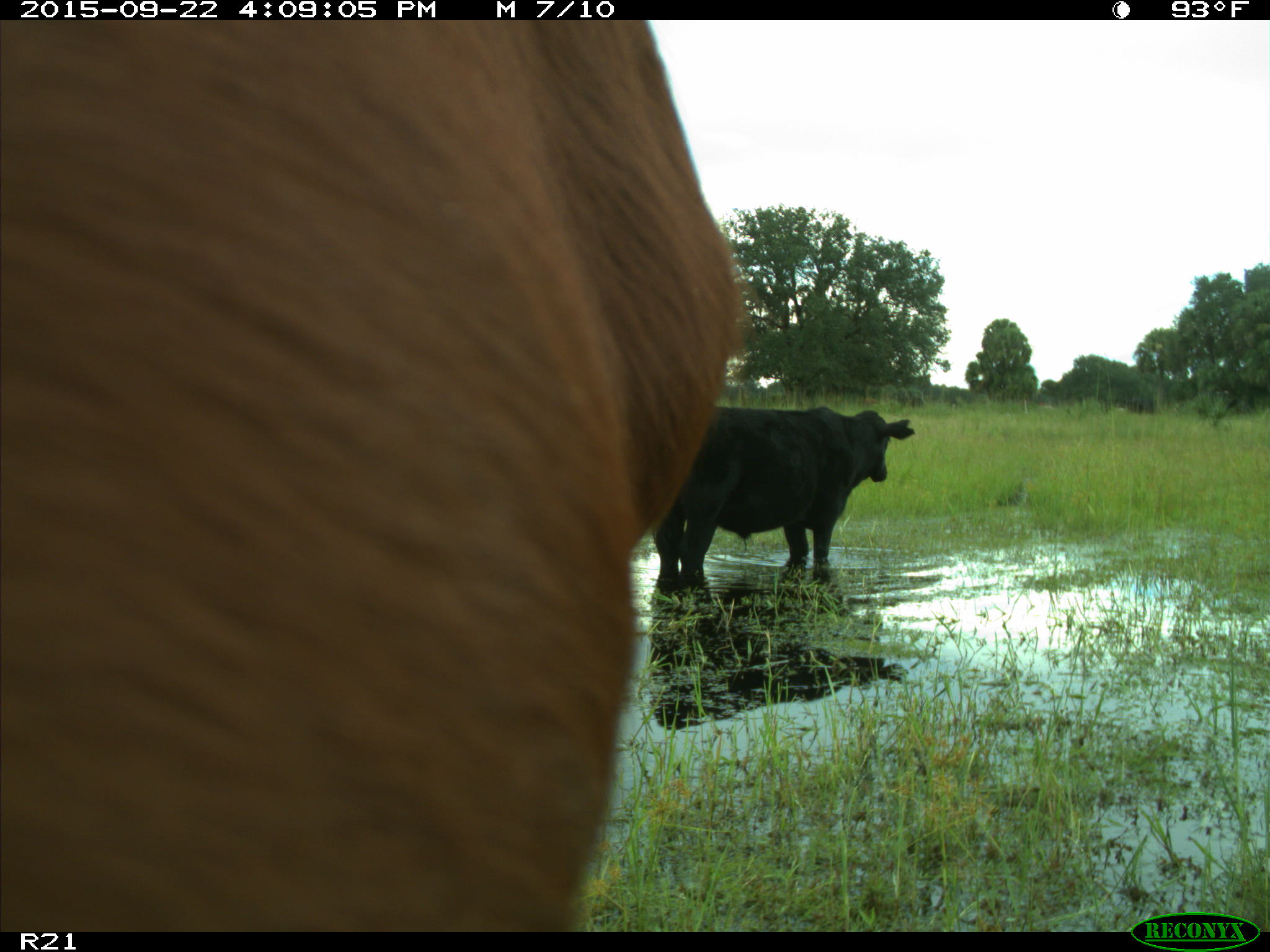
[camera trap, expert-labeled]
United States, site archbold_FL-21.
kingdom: Animalia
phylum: Chordata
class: Mammalia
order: Artiodactyla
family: Bovidae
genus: Bos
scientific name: Bos taurus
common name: domestic cow